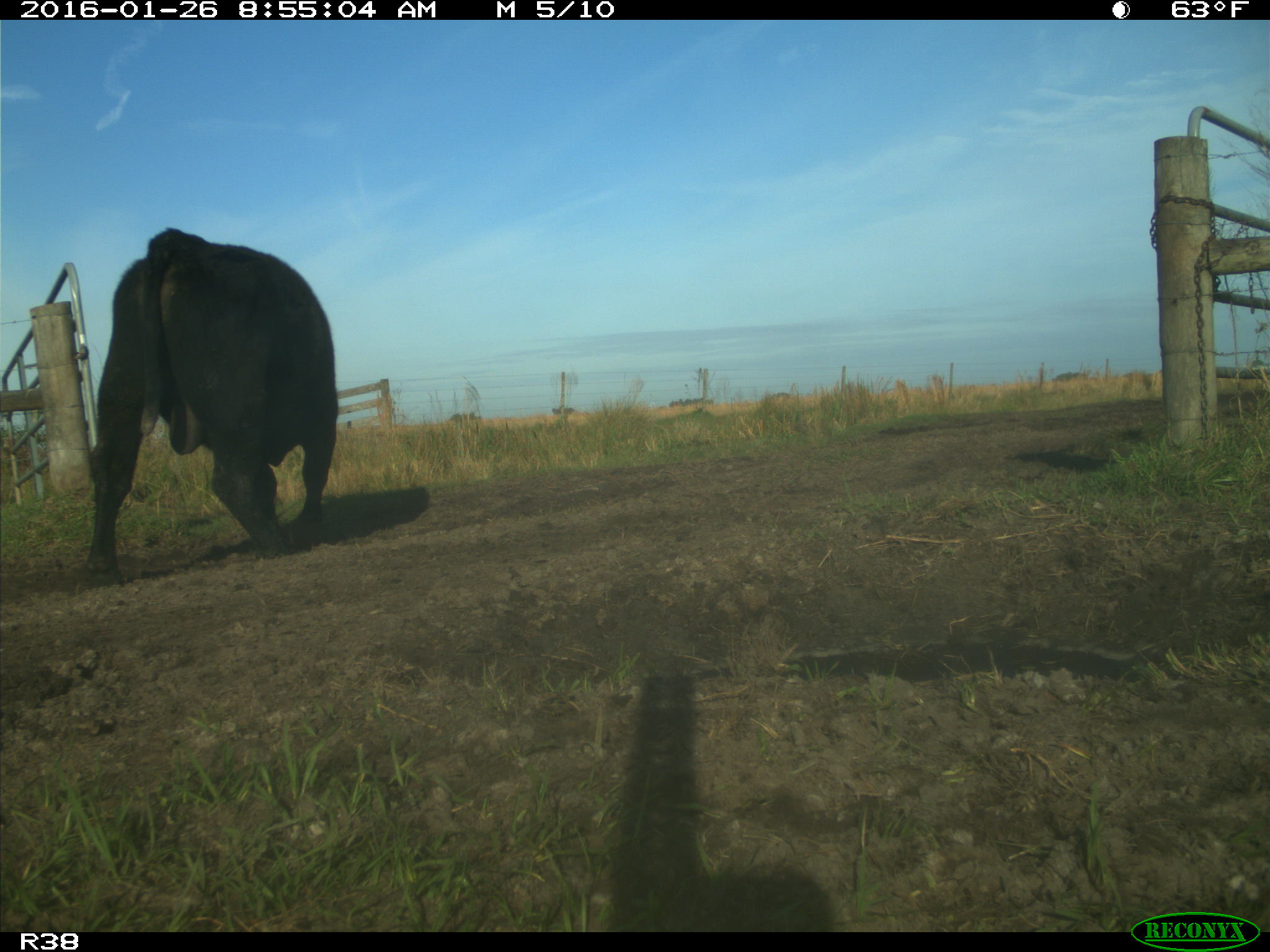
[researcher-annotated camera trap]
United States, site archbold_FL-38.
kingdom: Animalia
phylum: Chordata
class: Mammalia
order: Artiodactyla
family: Bovidae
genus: Bos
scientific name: Bos taurus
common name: domestic cow